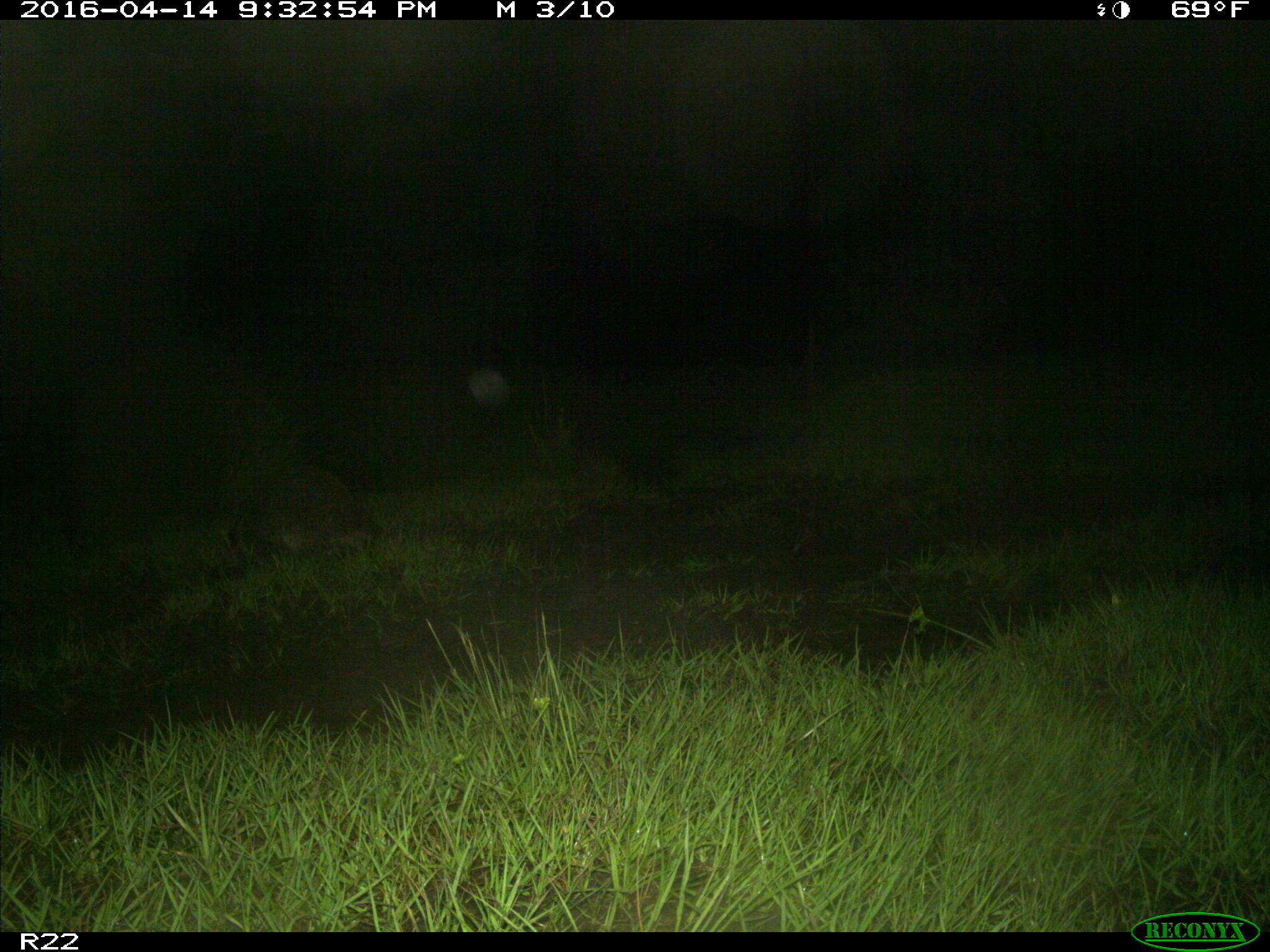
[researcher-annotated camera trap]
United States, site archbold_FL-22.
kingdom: Animalia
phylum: Chordata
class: Mammalia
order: Carnivora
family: Procyonidae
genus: Procyon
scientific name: Procyon lotor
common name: common raccoon